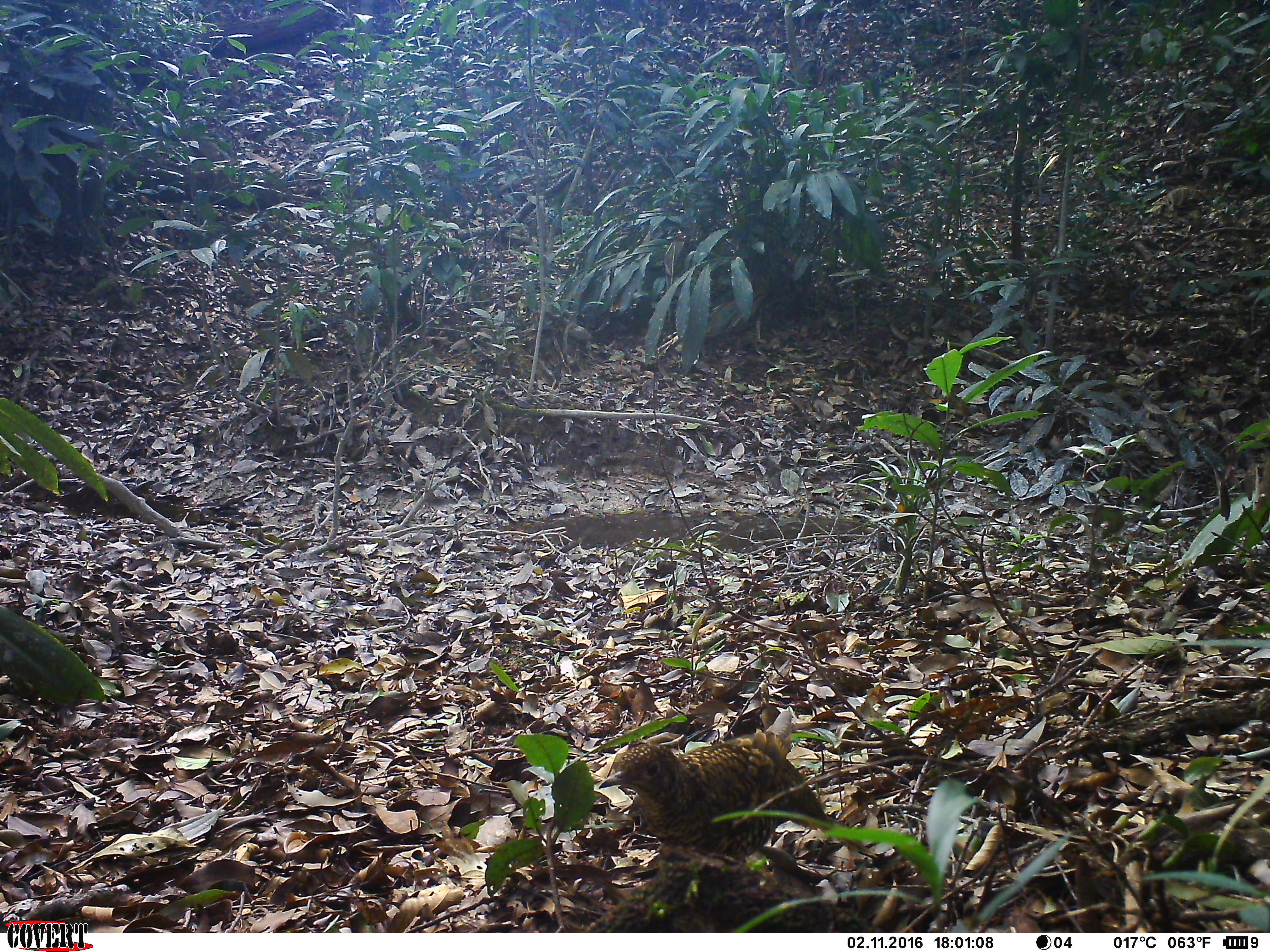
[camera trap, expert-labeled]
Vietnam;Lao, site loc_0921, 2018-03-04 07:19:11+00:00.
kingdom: Animalia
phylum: Chordata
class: Aves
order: Passeriformes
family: Turdidae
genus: Zoothera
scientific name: Zoothera dauma dauma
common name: scaly thrush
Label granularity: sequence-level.